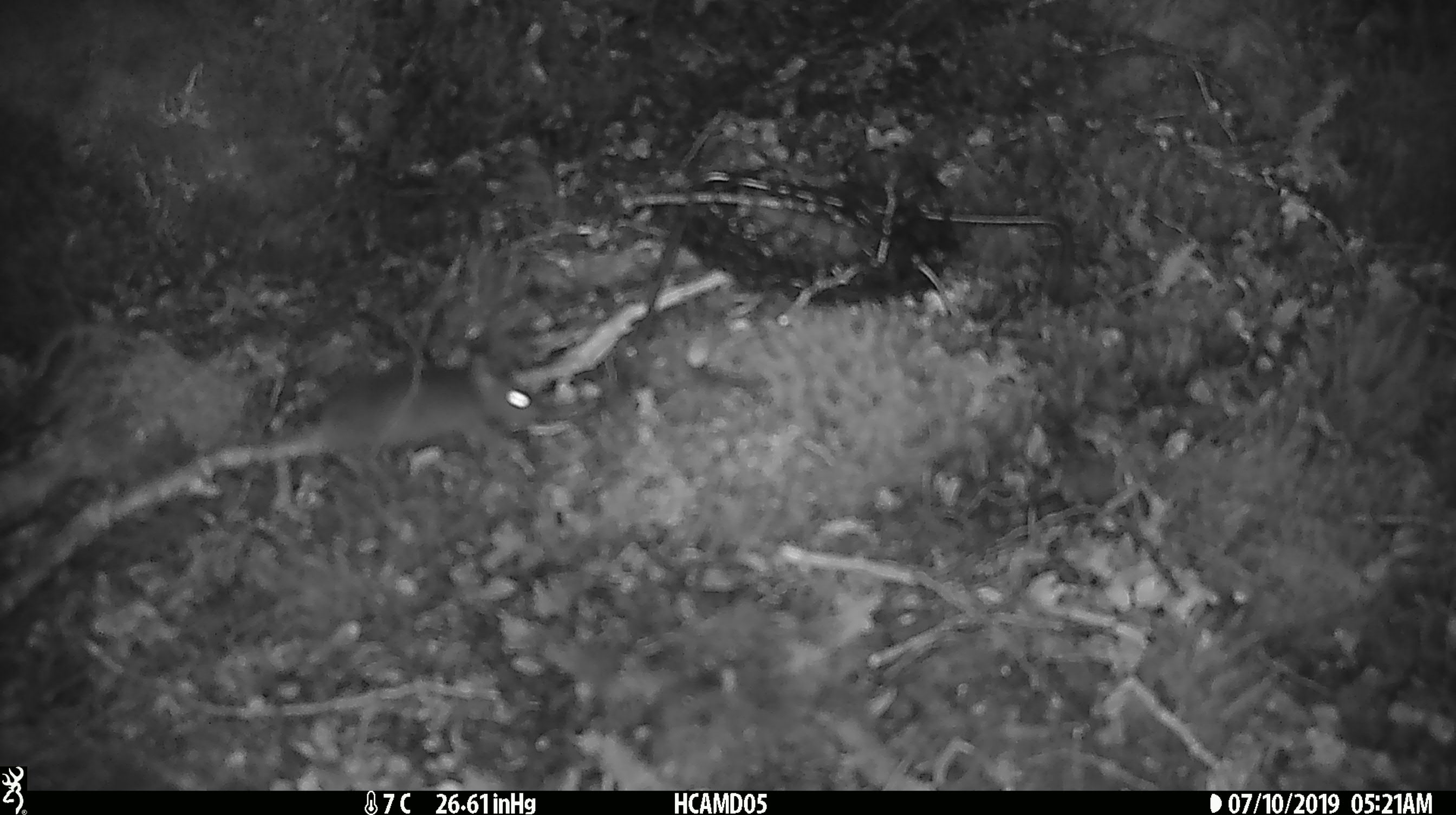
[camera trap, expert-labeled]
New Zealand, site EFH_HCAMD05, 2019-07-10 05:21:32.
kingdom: Animalia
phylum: Chordata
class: Mammalia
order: Rodentia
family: Muridae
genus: Mus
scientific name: Mus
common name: mouse